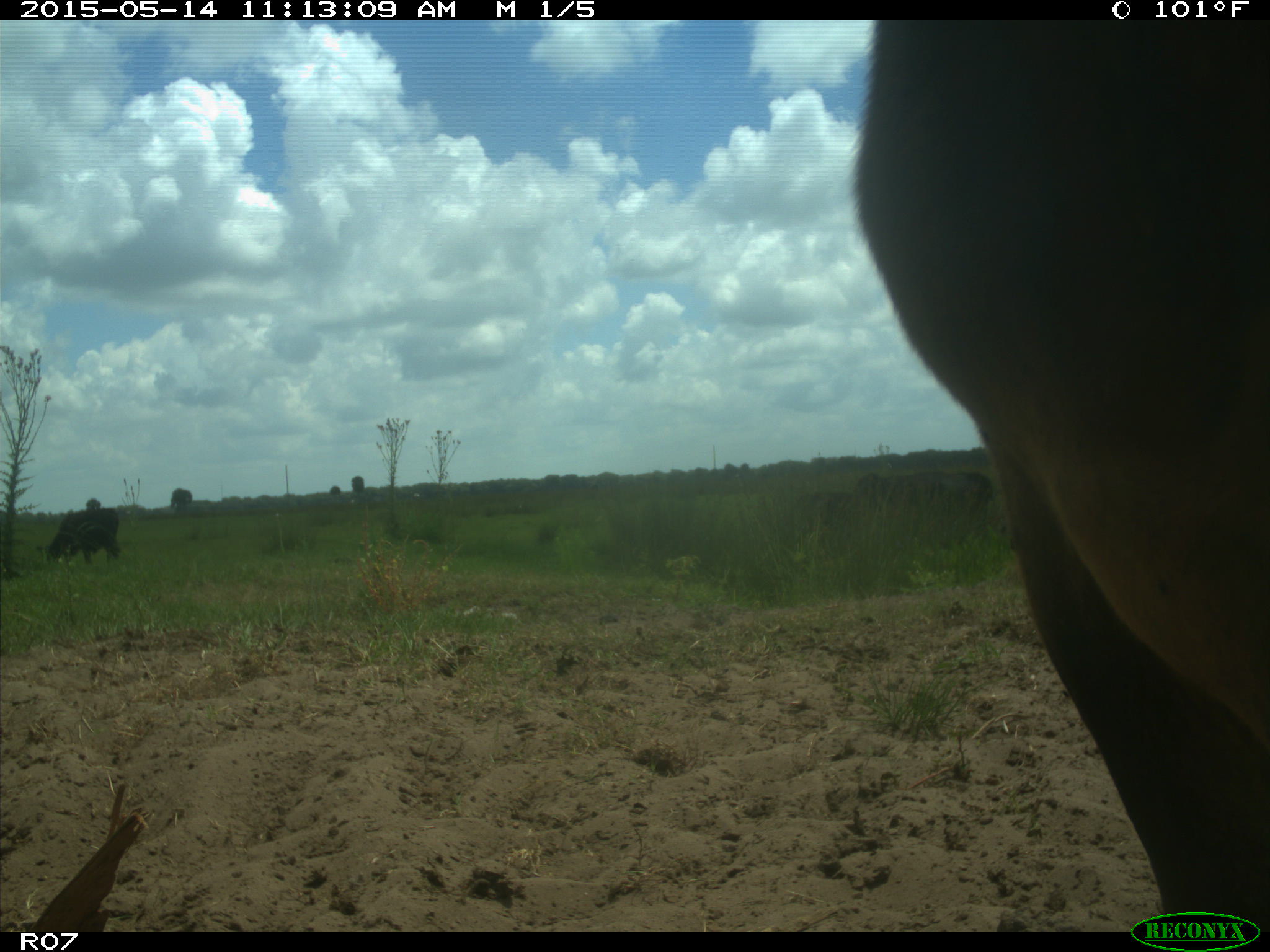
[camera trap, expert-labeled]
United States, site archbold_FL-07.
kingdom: Animalia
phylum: Chordata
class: Mammalia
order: Artiodactyla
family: Bovidae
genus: Bos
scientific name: Bos taurus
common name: domestic cow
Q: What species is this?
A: Bos taurus (domestic cow).